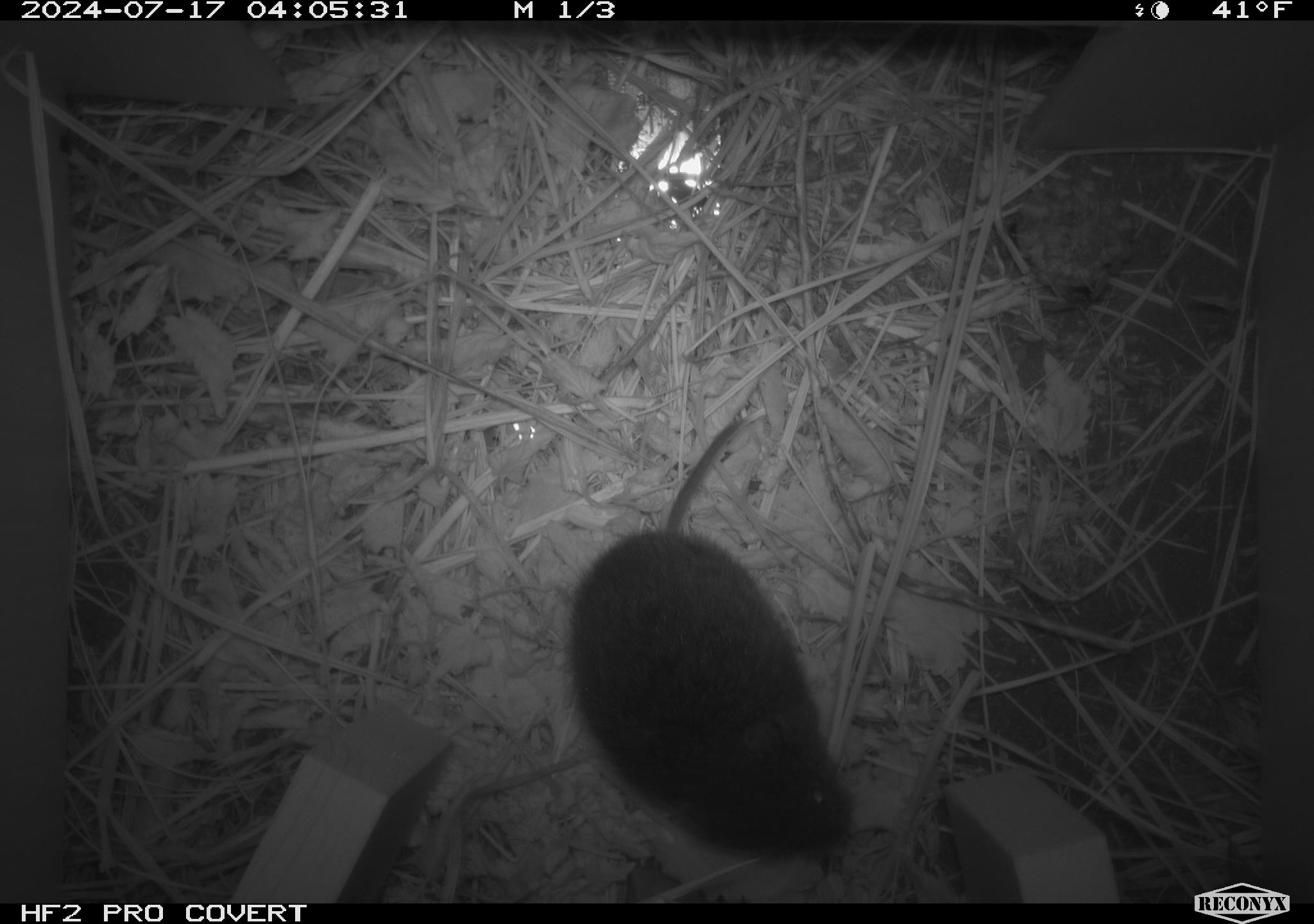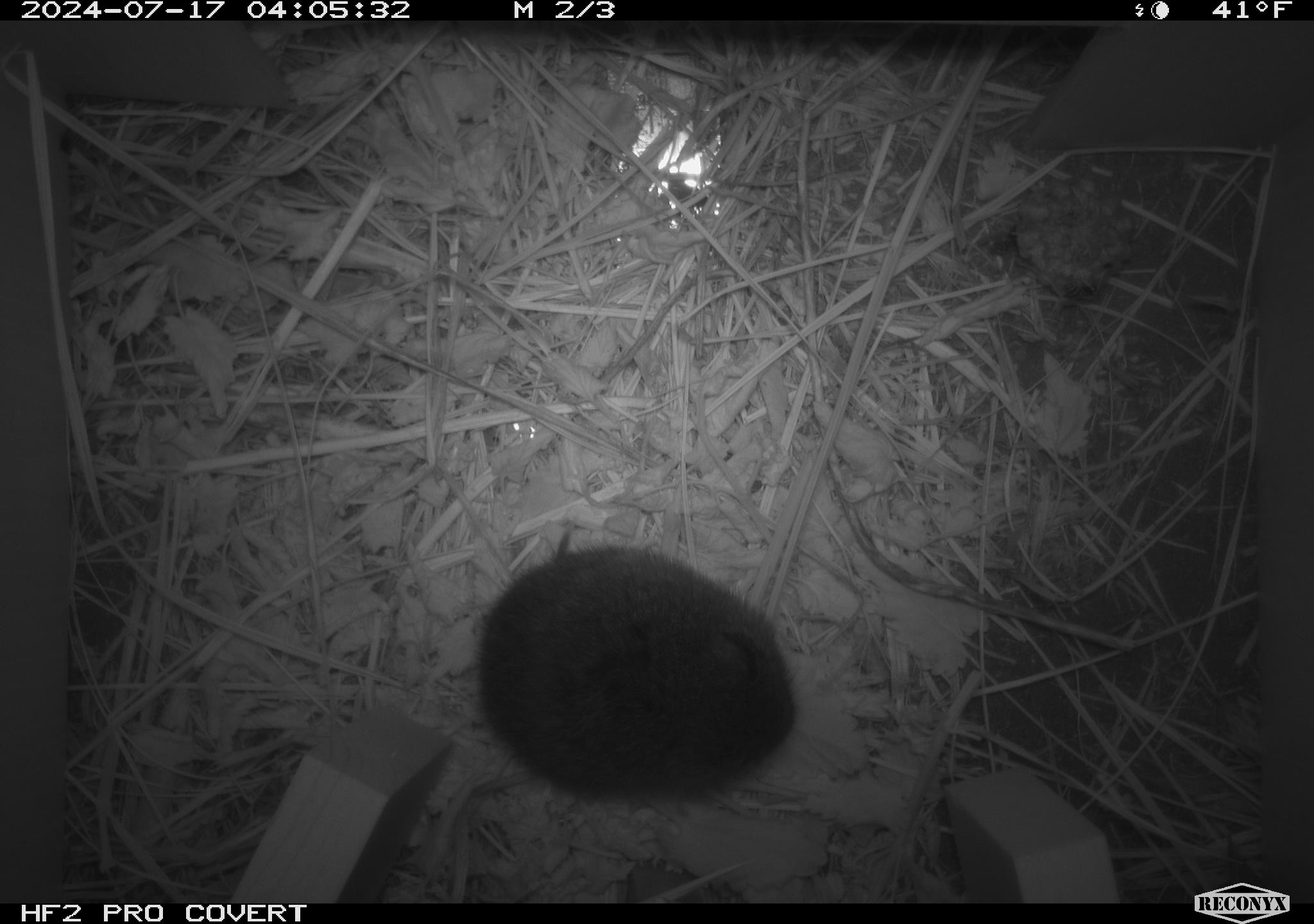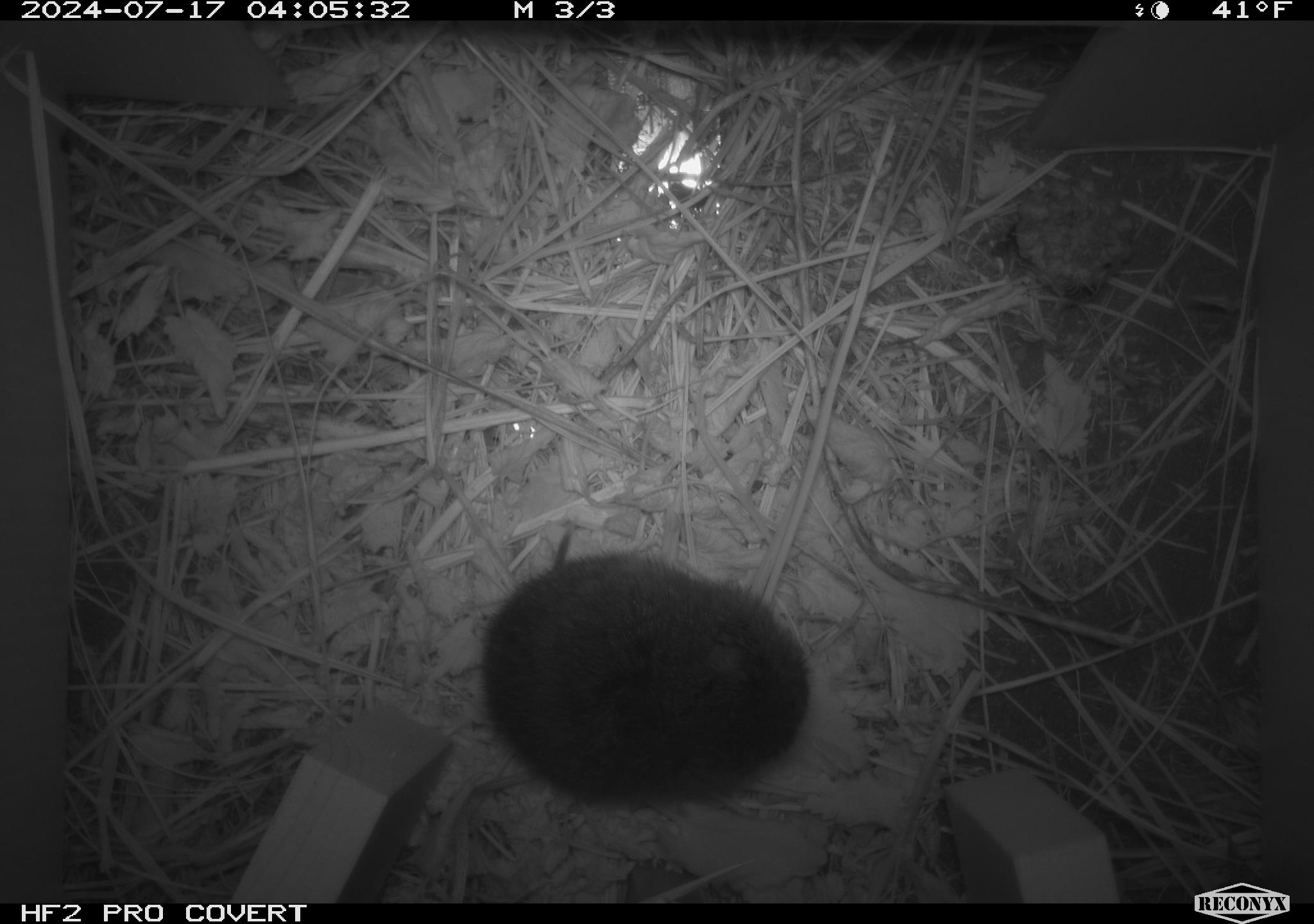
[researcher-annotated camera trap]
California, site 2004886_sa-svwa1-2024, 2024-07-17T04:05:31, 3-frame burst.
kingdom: Animalia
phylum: Arthropoda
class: Insecta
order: Hymenoptera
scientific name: Hymenoptera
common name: ants, bees, wasps, and sawflies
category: hymenoptera order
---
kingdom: Animalia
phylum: Chordata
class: Mammalia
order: Rodentia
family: Cricetidae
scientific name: Arvicolinae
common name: voles, lemmings, and muskrats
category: arvicolinae subfamily